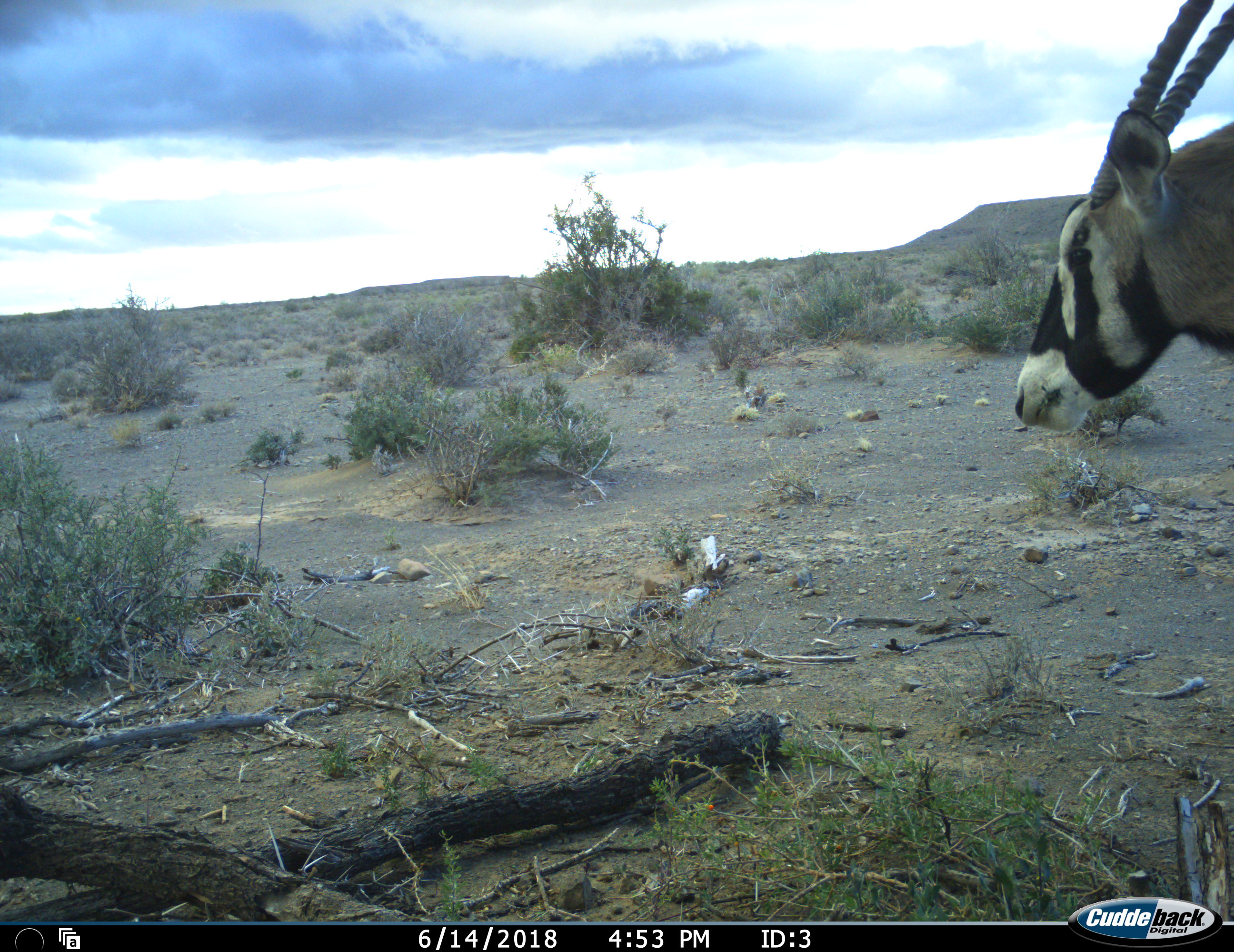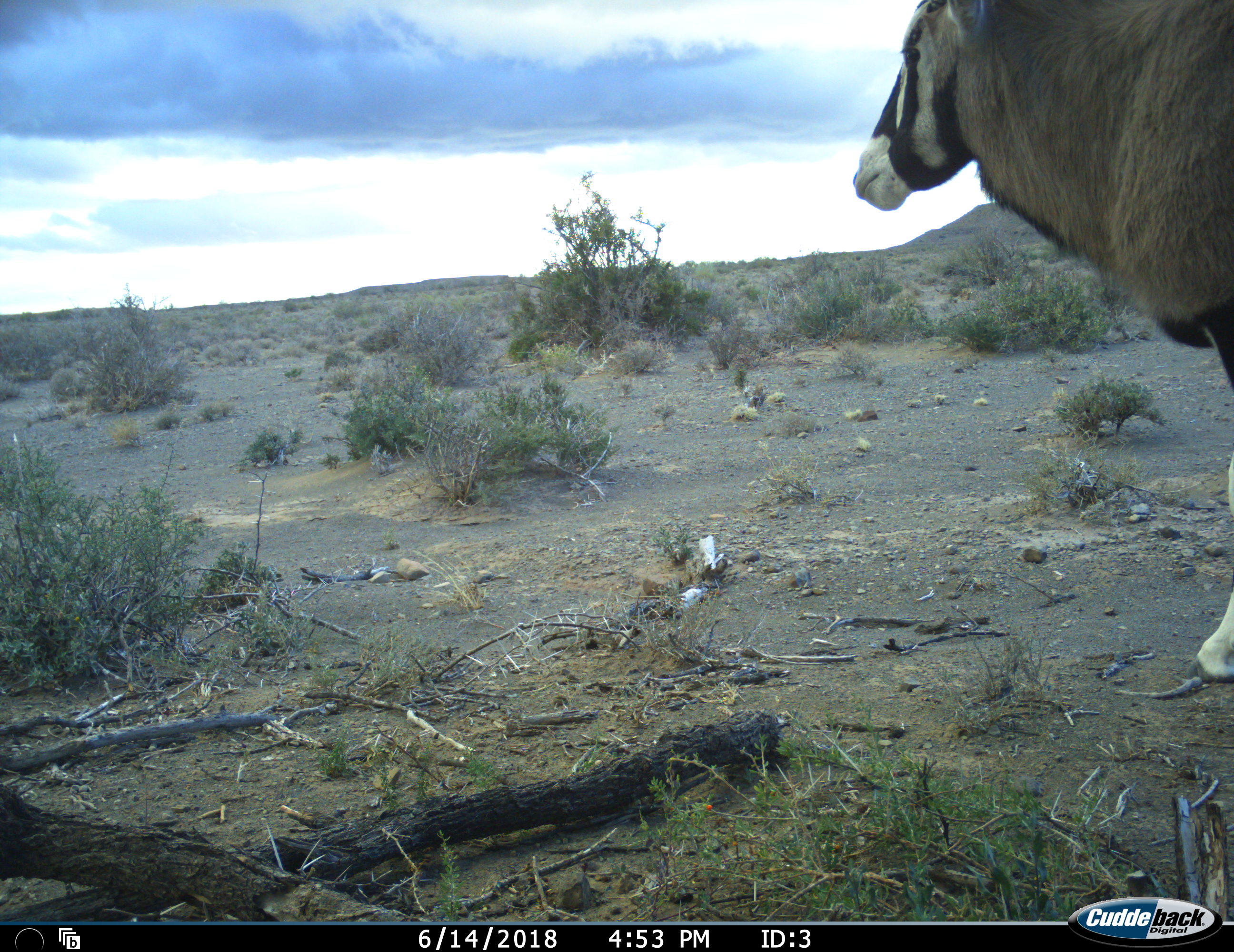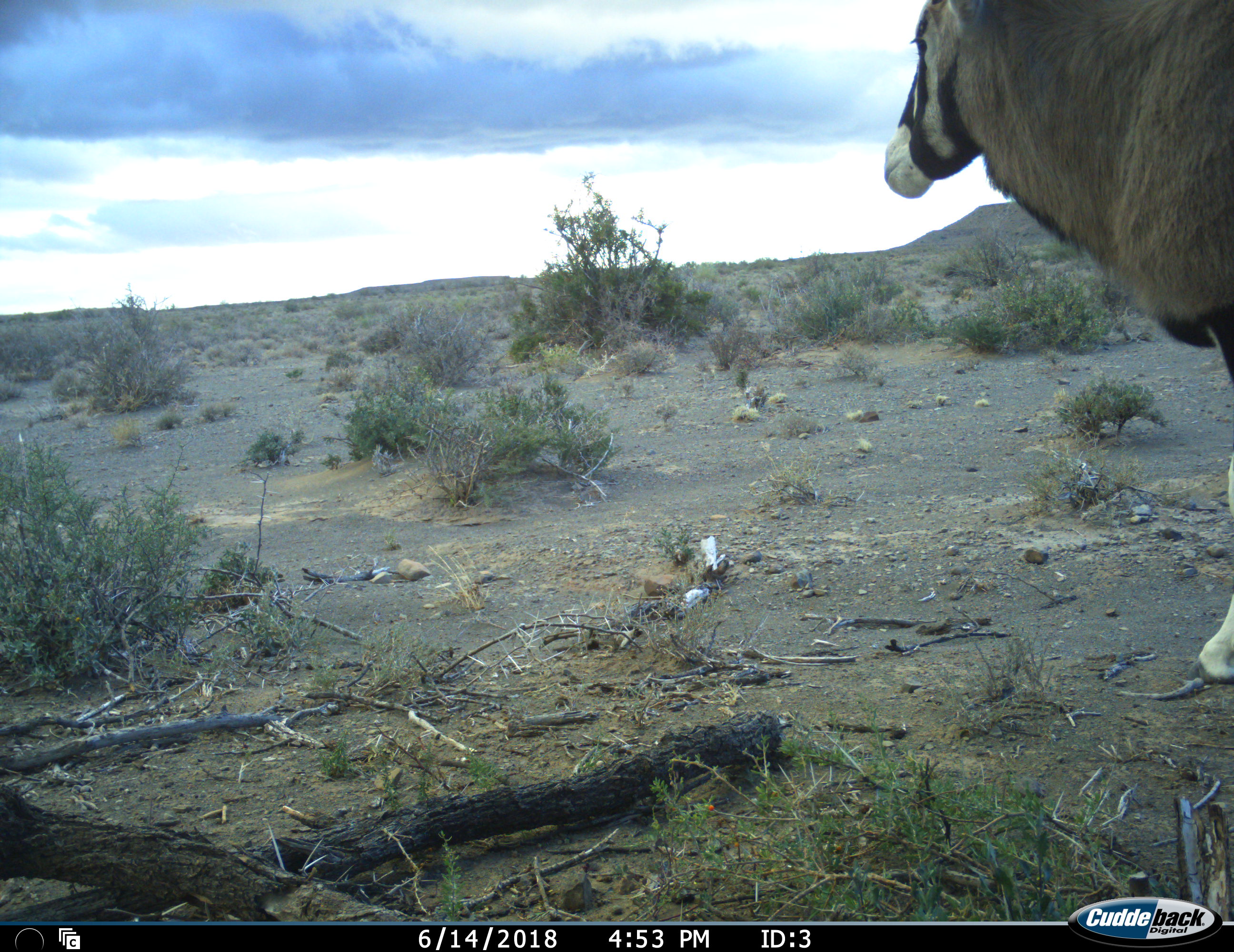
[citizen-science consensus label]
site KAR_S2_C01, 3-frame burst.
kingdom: Animalia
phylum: Chordata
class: Mammalia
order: Artiodactyla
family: Bovidae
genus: Oryx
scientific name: Oryx gazella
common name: gemsbok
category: oryx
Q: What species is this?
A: Oryx (gemsbok) (Oryx gazella).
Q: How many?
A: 1.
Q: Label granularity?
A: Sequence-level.